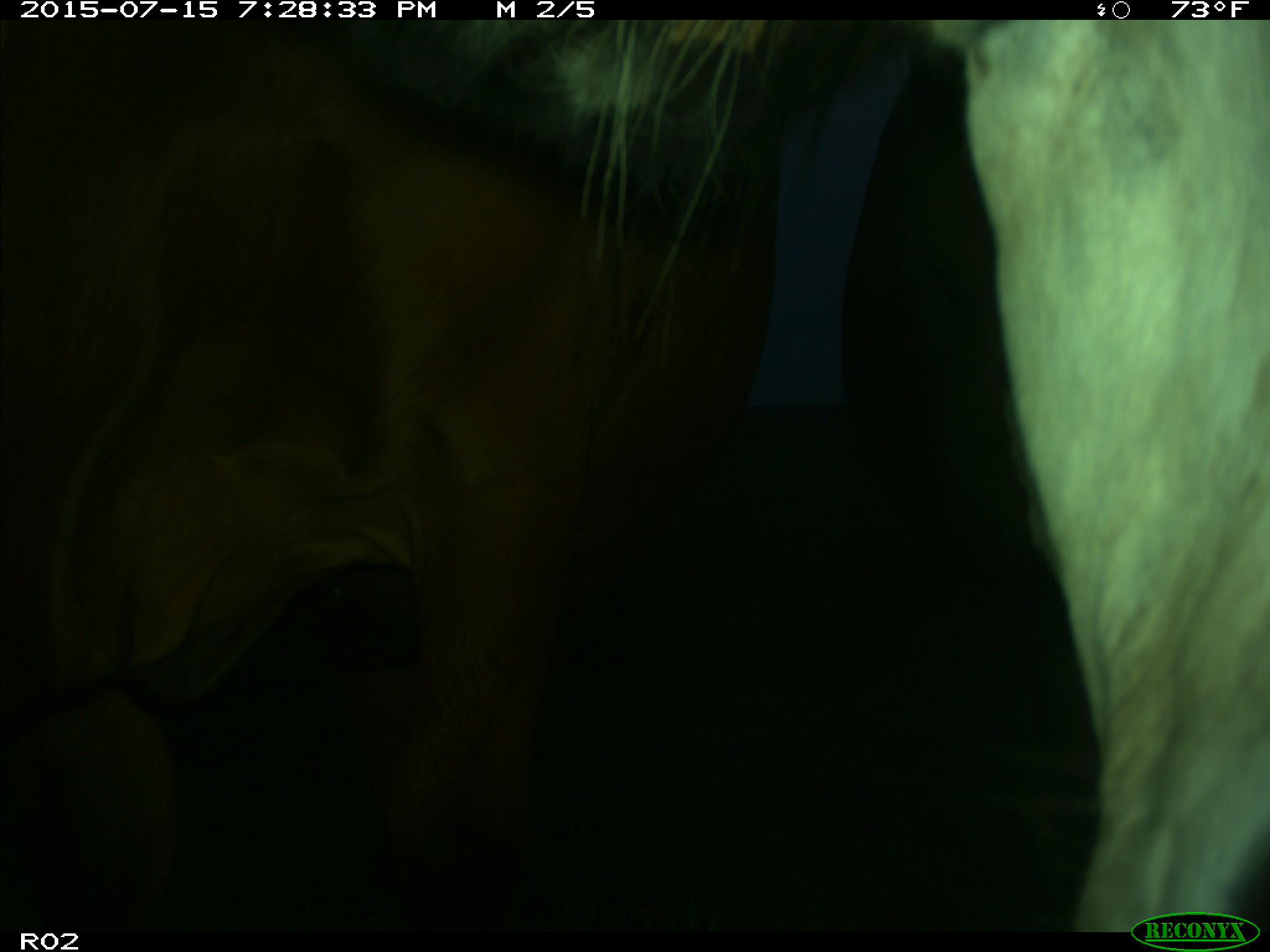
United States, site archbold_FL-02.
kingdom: Animalia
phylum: Chordata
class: Mammalia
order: Artiodactyla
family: Bovidae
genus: Bos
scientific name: Bos taurus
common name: domestic cow